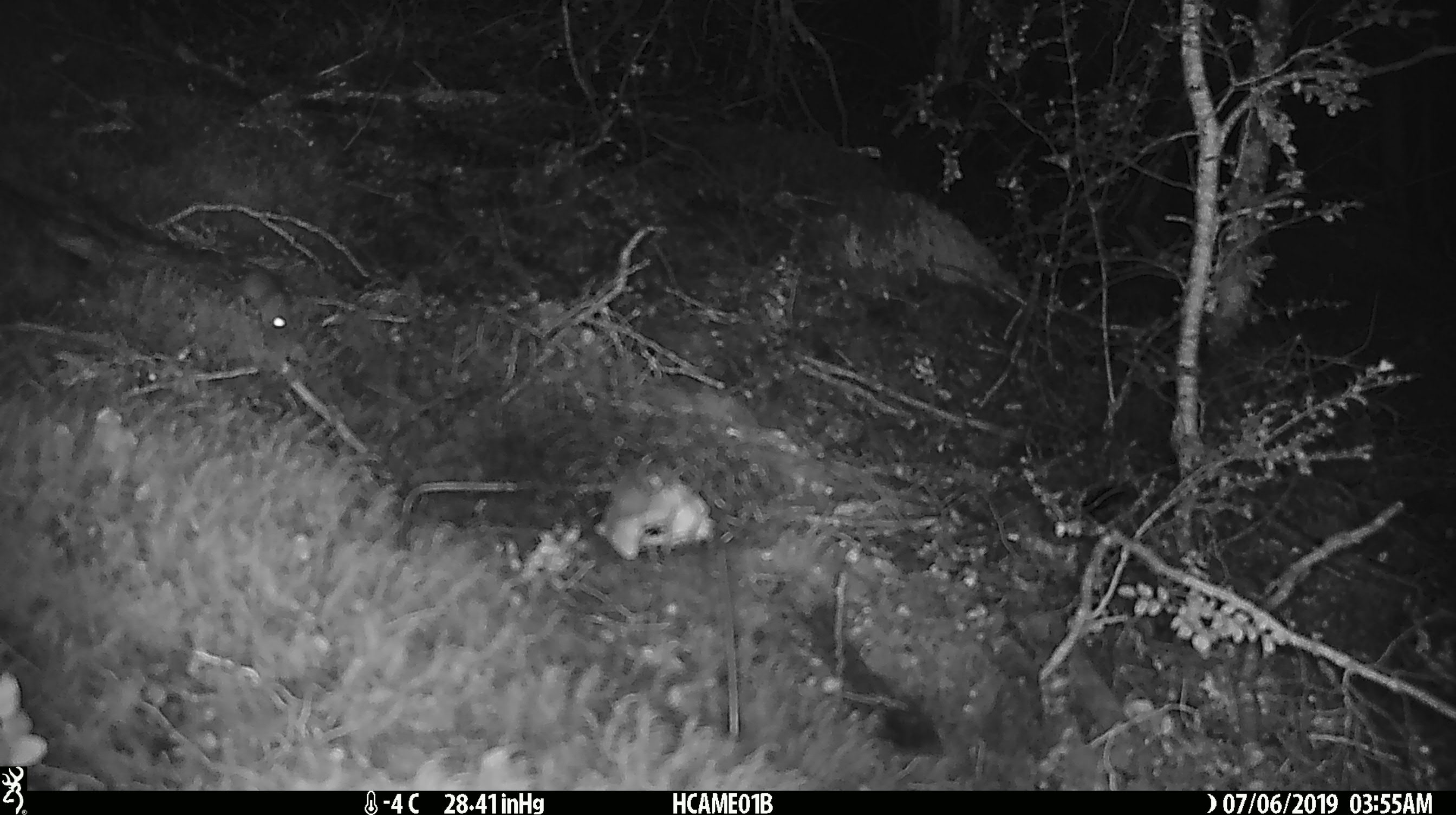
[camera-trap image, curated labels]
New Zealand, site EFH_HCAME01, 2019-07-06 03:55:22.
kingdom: Animalia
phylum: Chordata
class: Mammalia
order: Rodentia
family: Muridae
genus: Mus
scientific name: Mus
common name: mouse